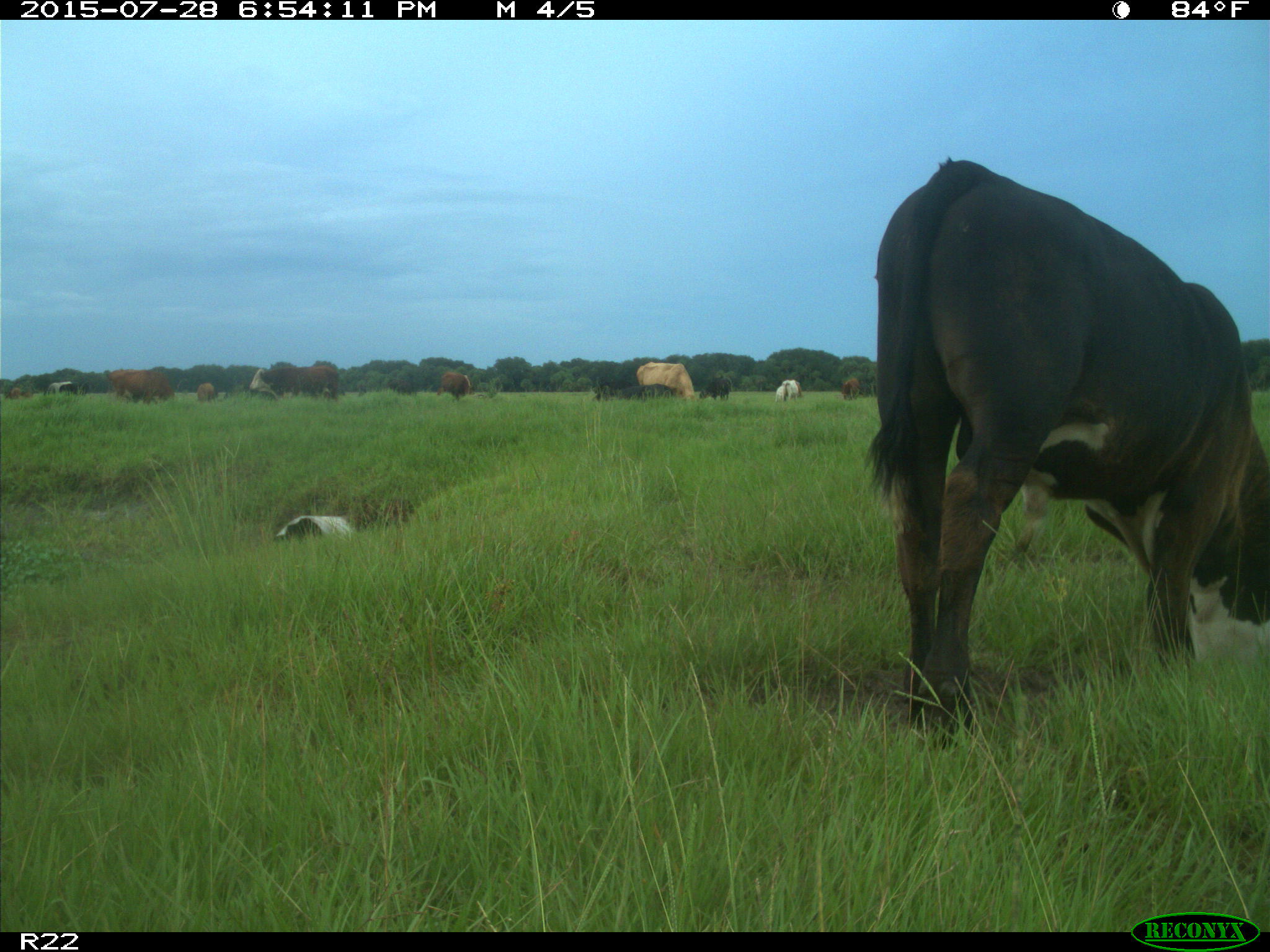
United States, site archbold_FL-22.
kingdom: Animalia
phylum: Chordata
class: Mammalia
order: Artiodactyla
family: Bovidae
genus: Bos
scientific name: Bos taurus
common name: domestic cow